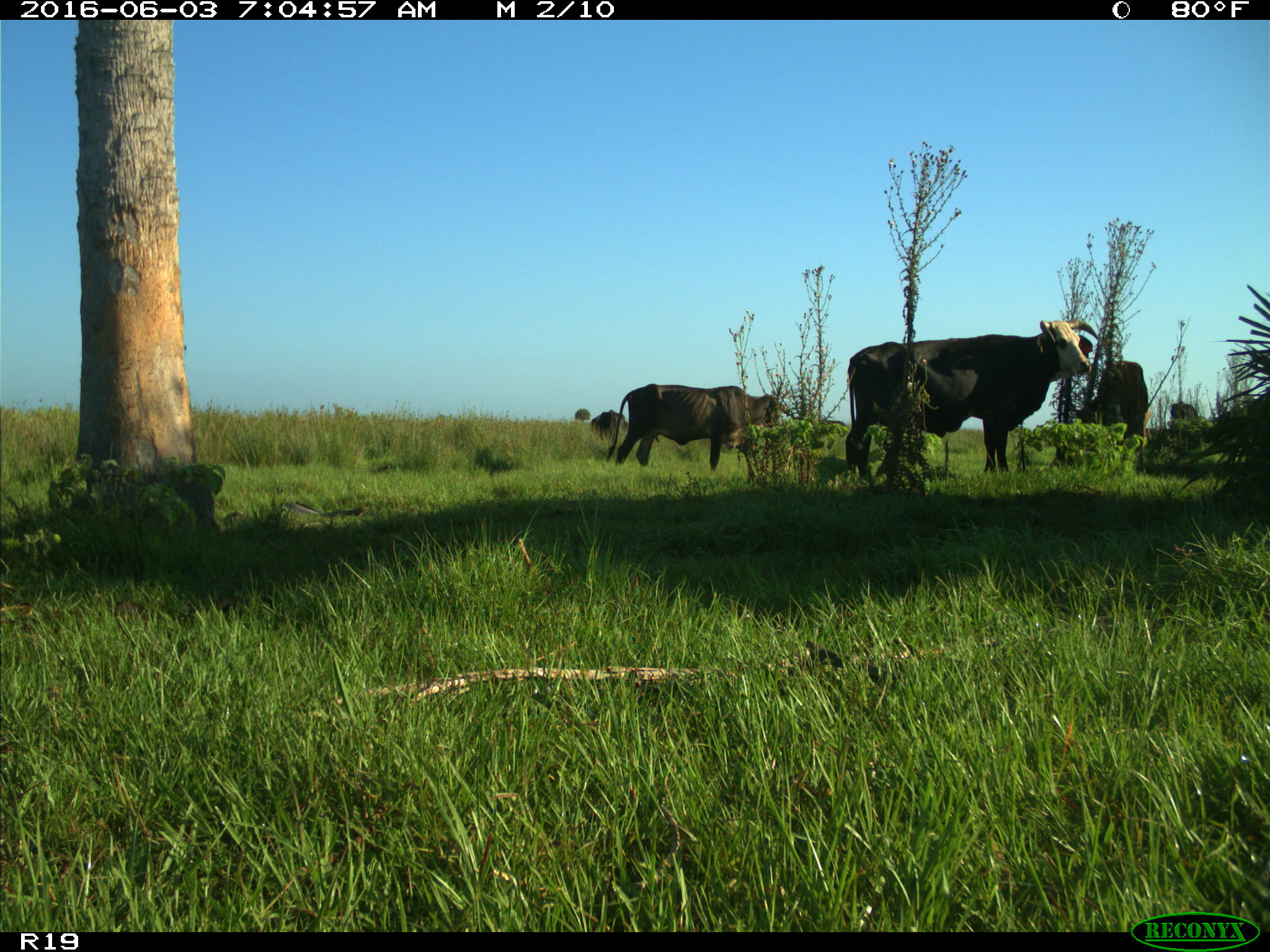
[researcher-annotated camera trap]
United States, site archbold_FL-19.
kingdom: Animalia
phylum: Chordata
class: Mammalia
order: Artiodactyla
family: Bovidae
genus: Bos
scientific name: Bos taurus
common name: domestic cow